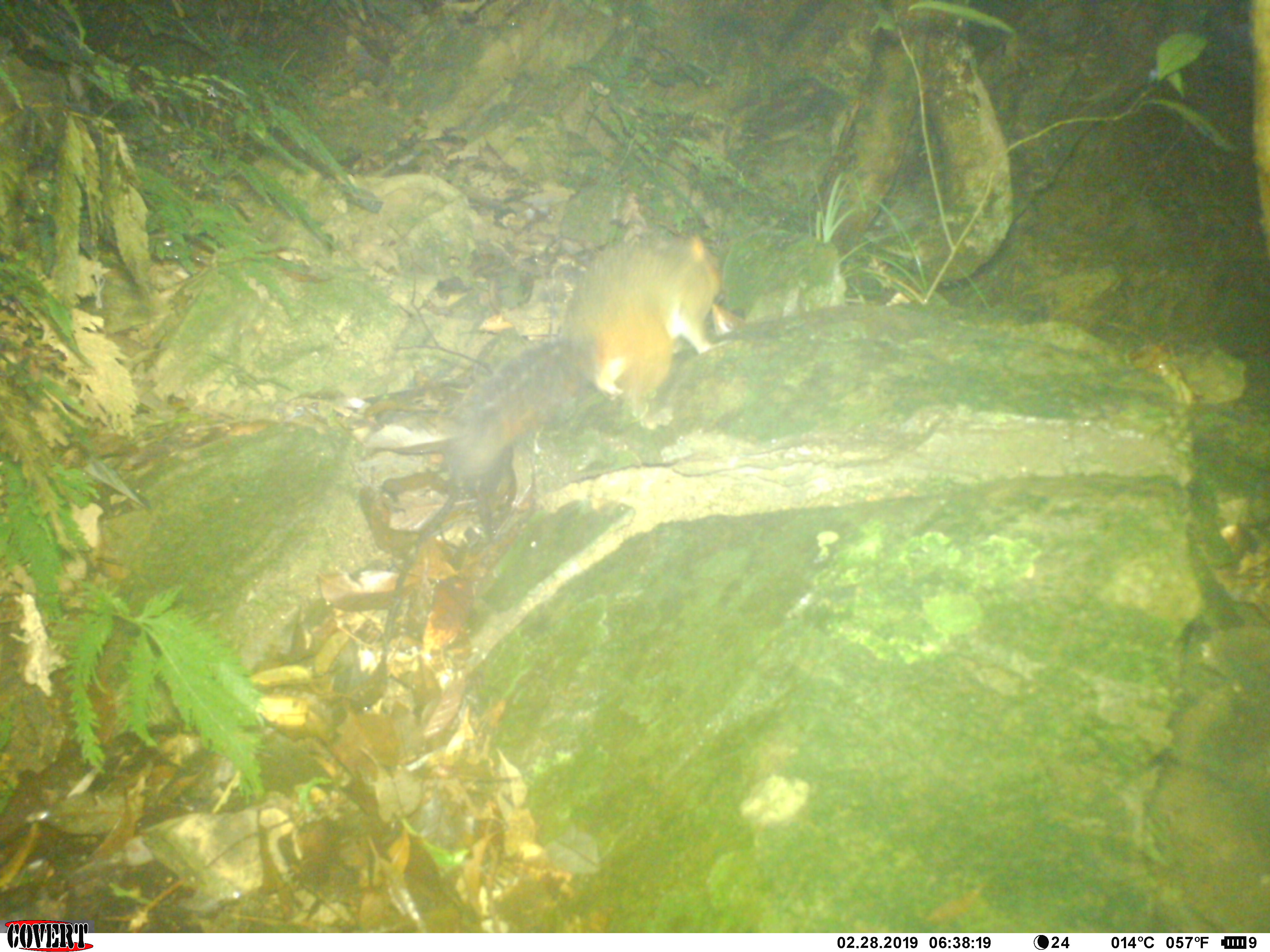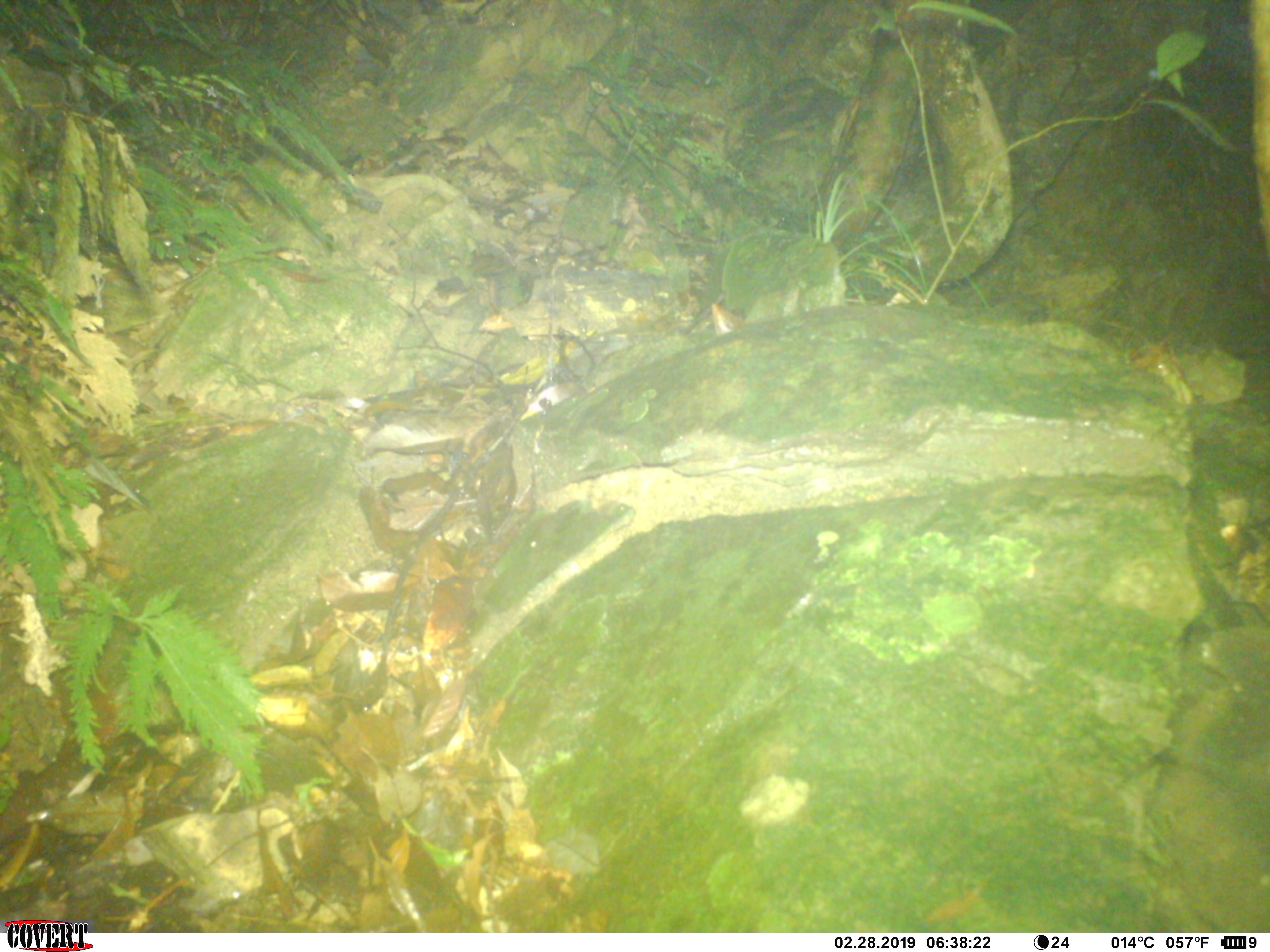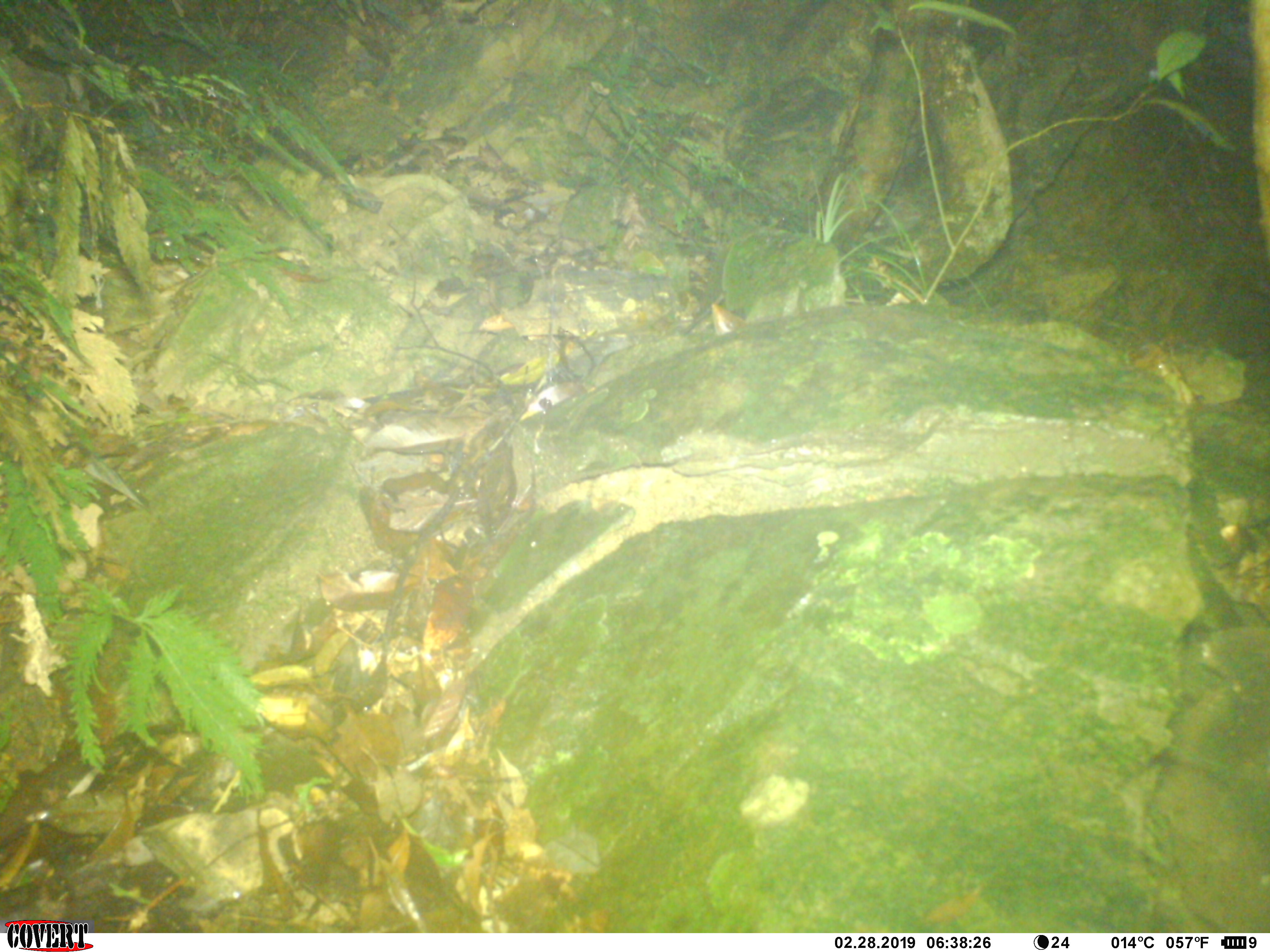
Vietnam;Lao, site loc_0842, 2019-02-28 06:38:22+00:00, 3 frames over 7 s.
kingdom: Animalia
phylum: Chordata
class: Mammalia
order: Rodentia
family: Sciuridae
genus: Dremomys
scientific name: Dremomys rufigenis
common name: red-cheeked squirrel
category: red cheeked squirrel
Red cheeked squirrel (red-cheeked squirrel) (Dremomys rufigenis). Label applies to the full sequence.